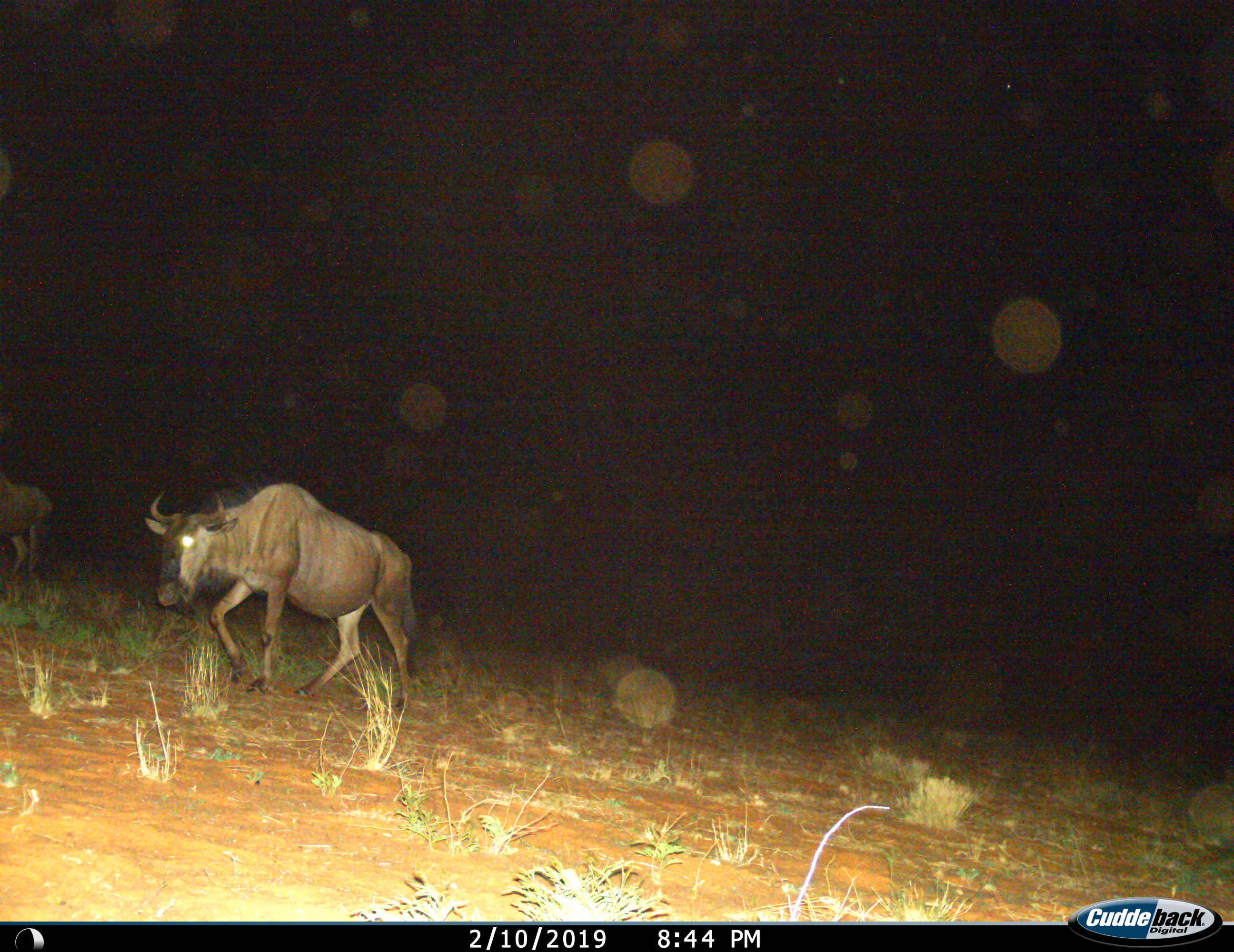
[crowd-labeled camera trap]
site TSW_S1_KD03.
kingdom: Animalia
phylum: Chordata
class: Mammalia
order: Artiodactyla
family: Bovidae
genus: Connochaetes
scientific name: Connochaetes taurinus taurinus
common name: blue wildebeest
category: wildebeestblue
Wildebeestblue (blue wildebeest) (Connochaetes taurinus taurinus), count 2. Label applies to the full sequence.